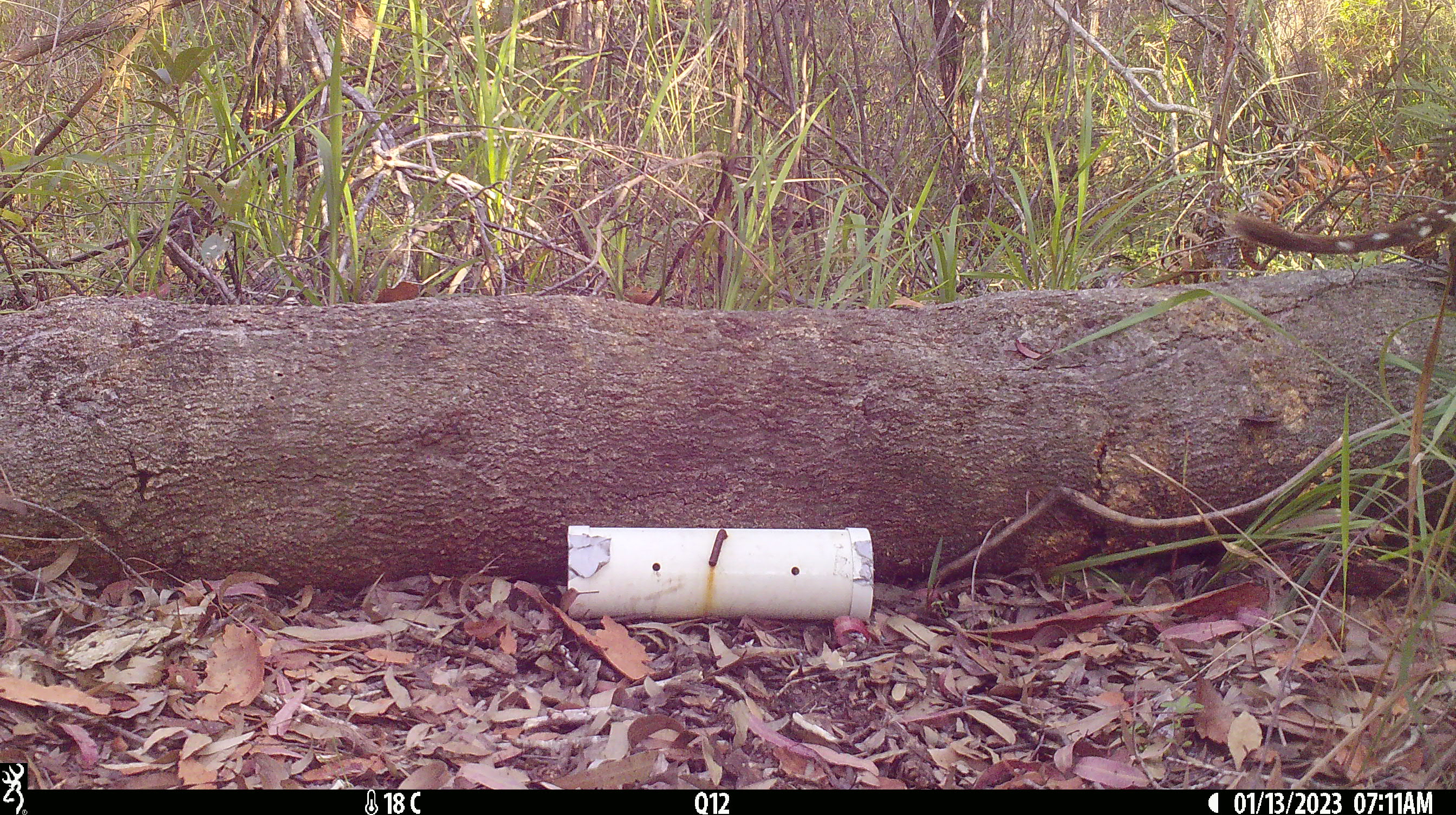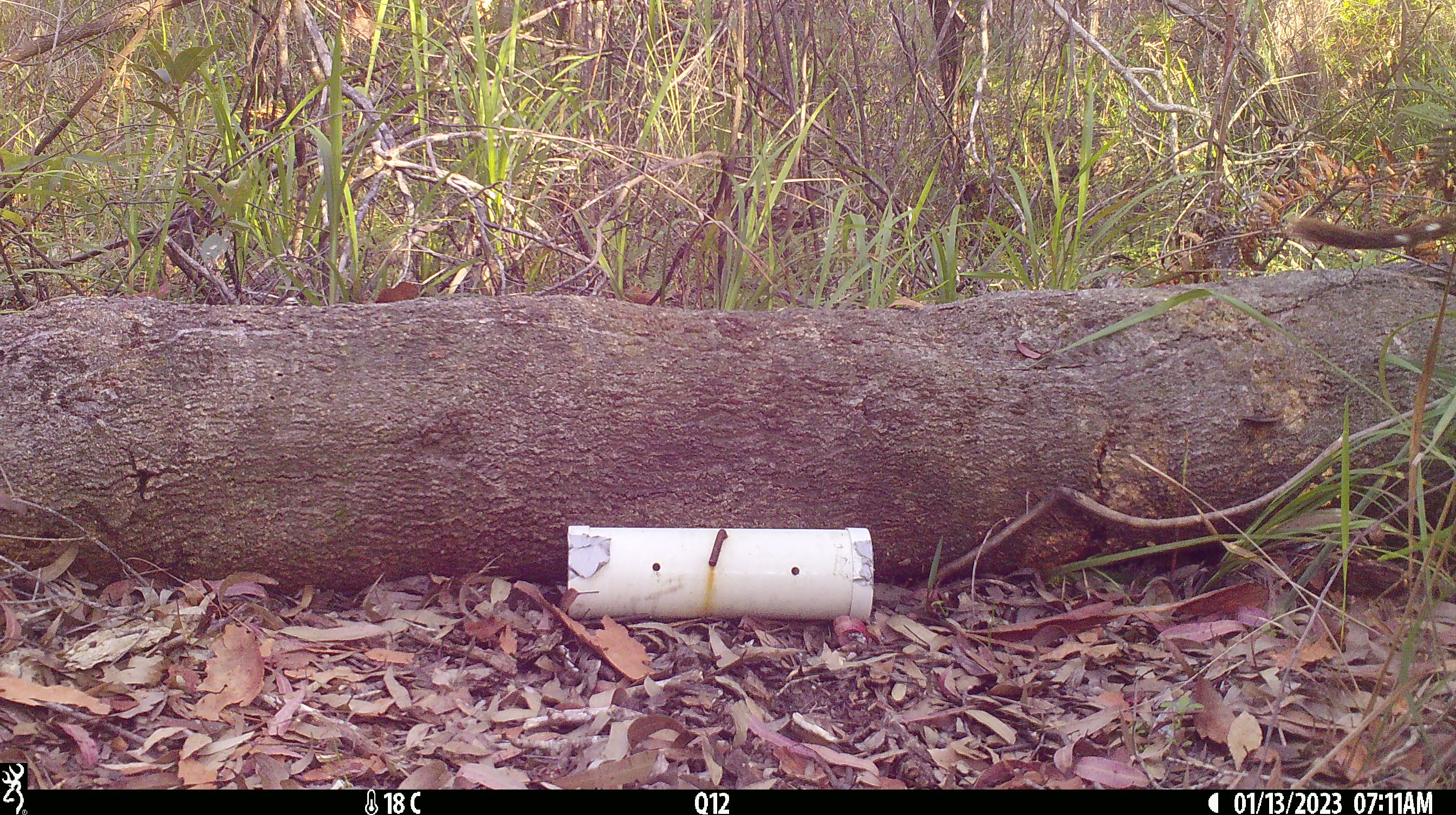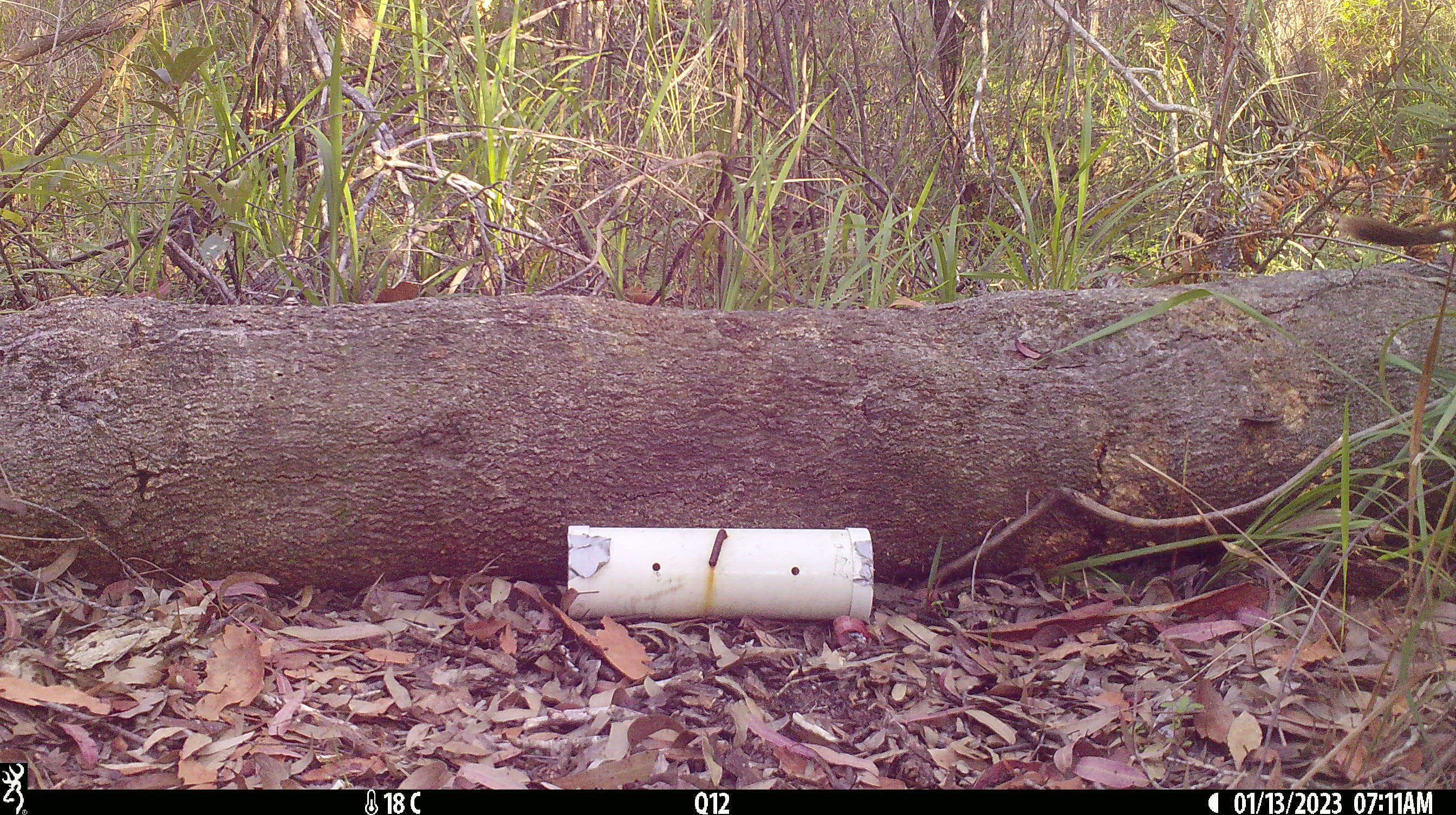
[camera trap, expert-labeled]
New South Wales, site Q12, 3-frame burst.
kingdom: Animalia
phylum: Chordata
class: Mammalia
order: Dasyuromorphia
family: Dasyuridae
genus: Dasyurus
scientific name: Dasyurus maculatus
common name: spotted-tailed quoll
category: quoll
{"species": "quoll (spotted-tailed quoll) (Dasyurus maculatus)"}